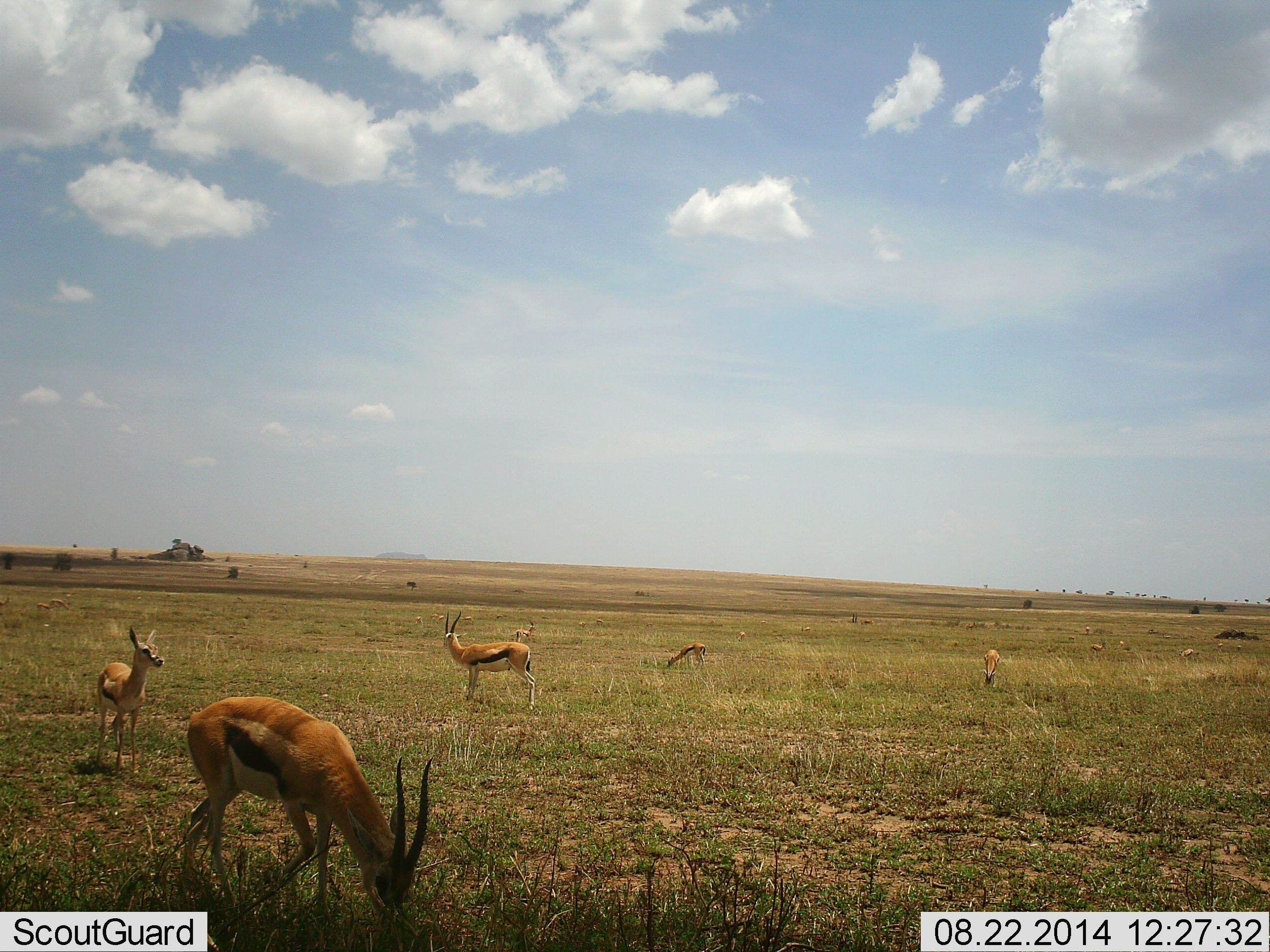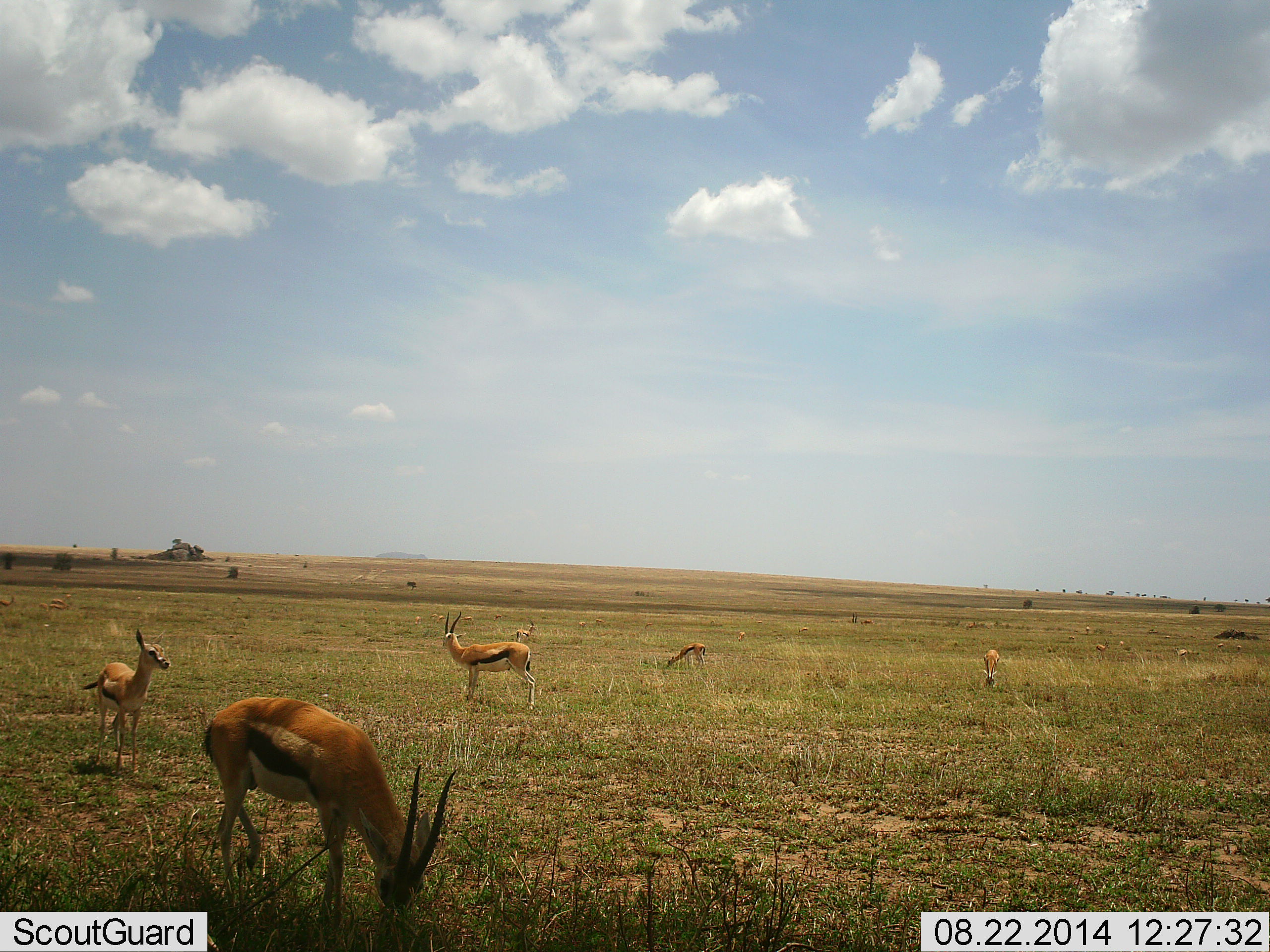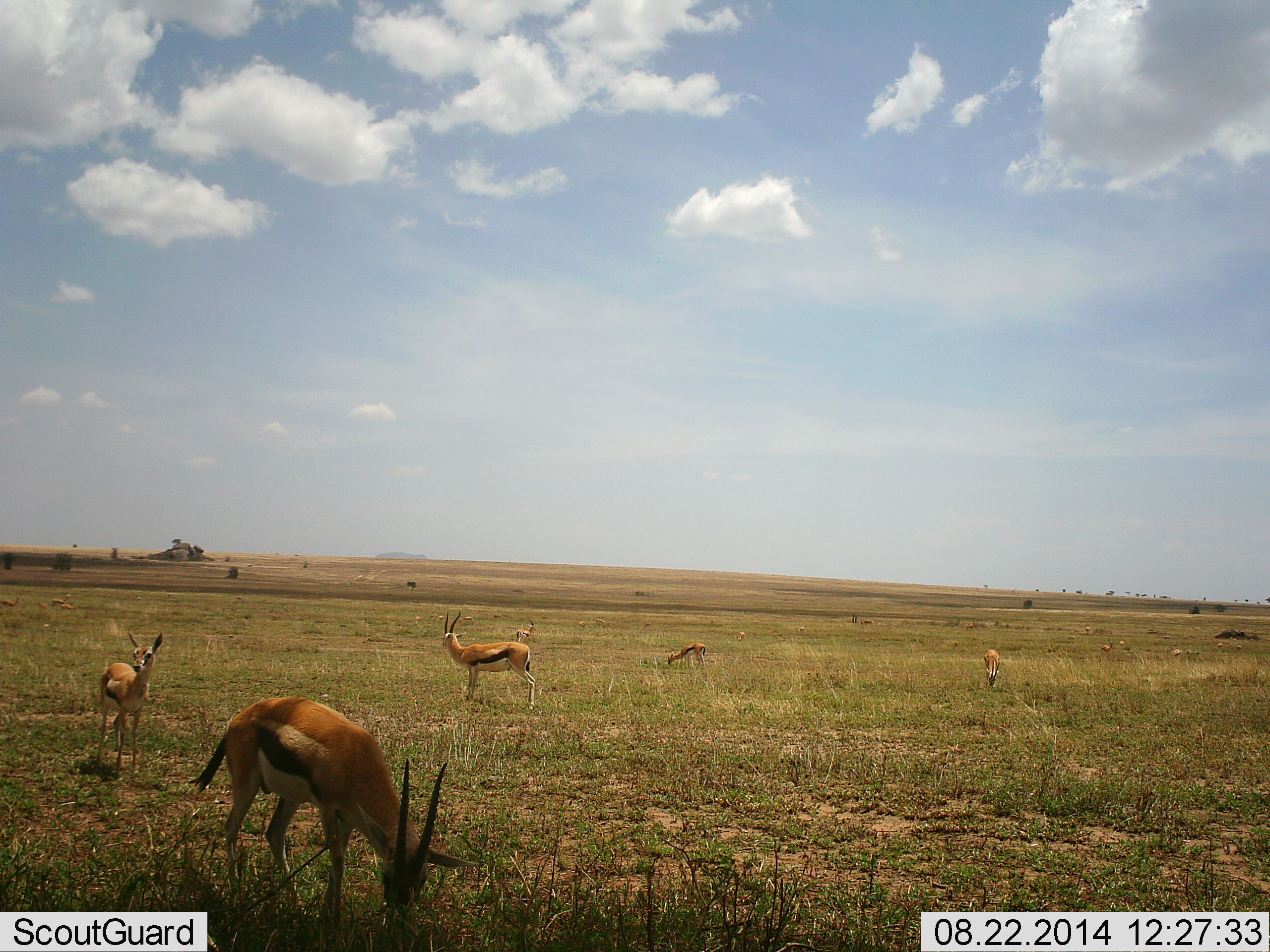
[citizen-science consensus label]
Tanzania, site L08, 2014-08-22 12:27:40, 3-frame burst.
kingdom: Animalia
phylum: Chordata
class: Mammalia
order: Artiodactyla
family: Bovidae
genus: Eudorcas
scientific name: Eudorcas thomsonii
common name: thomson's gazelle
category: gazellethomsons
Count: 11-50.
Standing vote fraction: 90%.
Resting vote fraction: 0%.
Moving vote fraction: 40%.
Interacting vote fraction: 0%.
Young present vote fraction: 20%.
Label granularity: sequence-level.